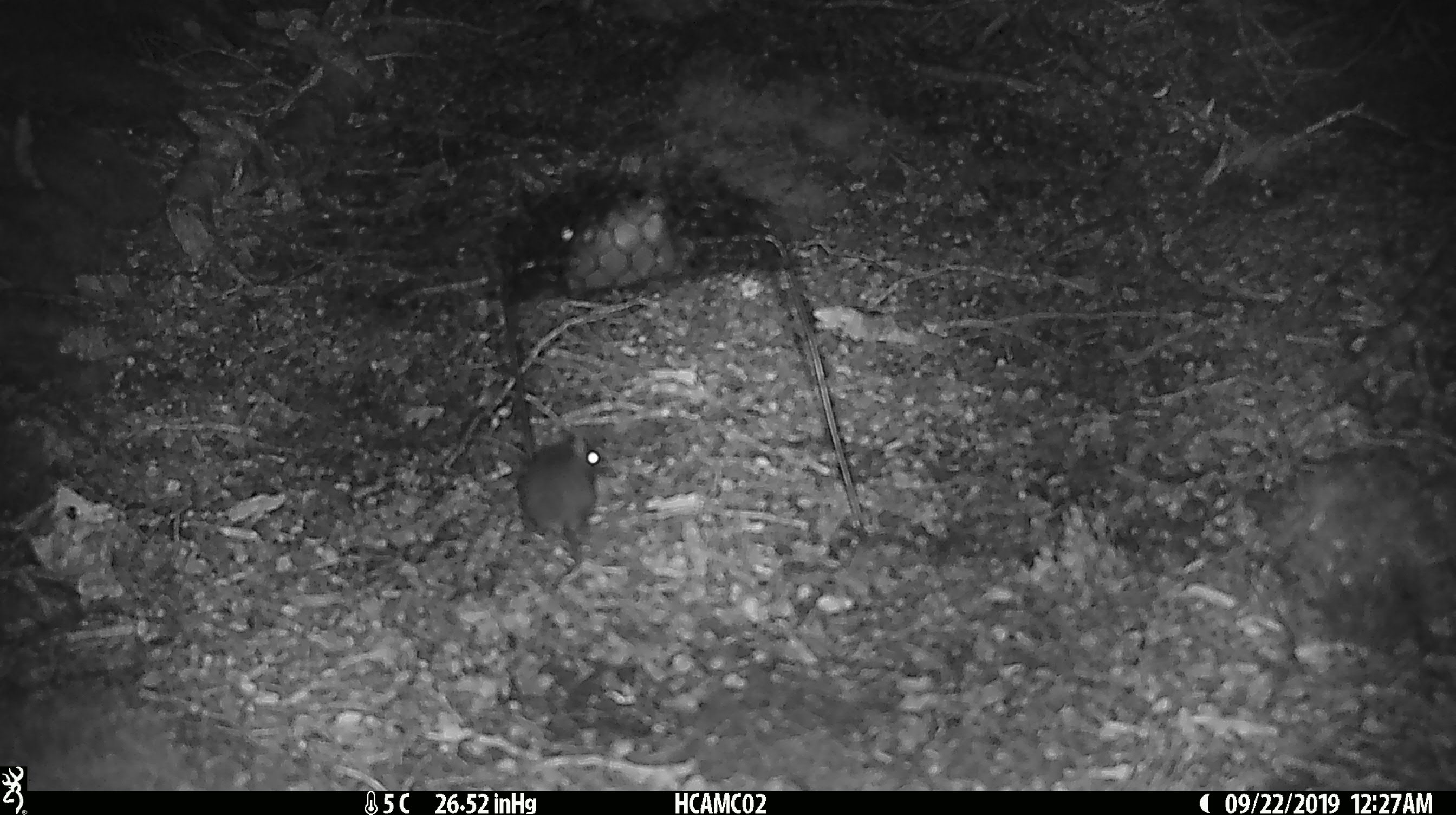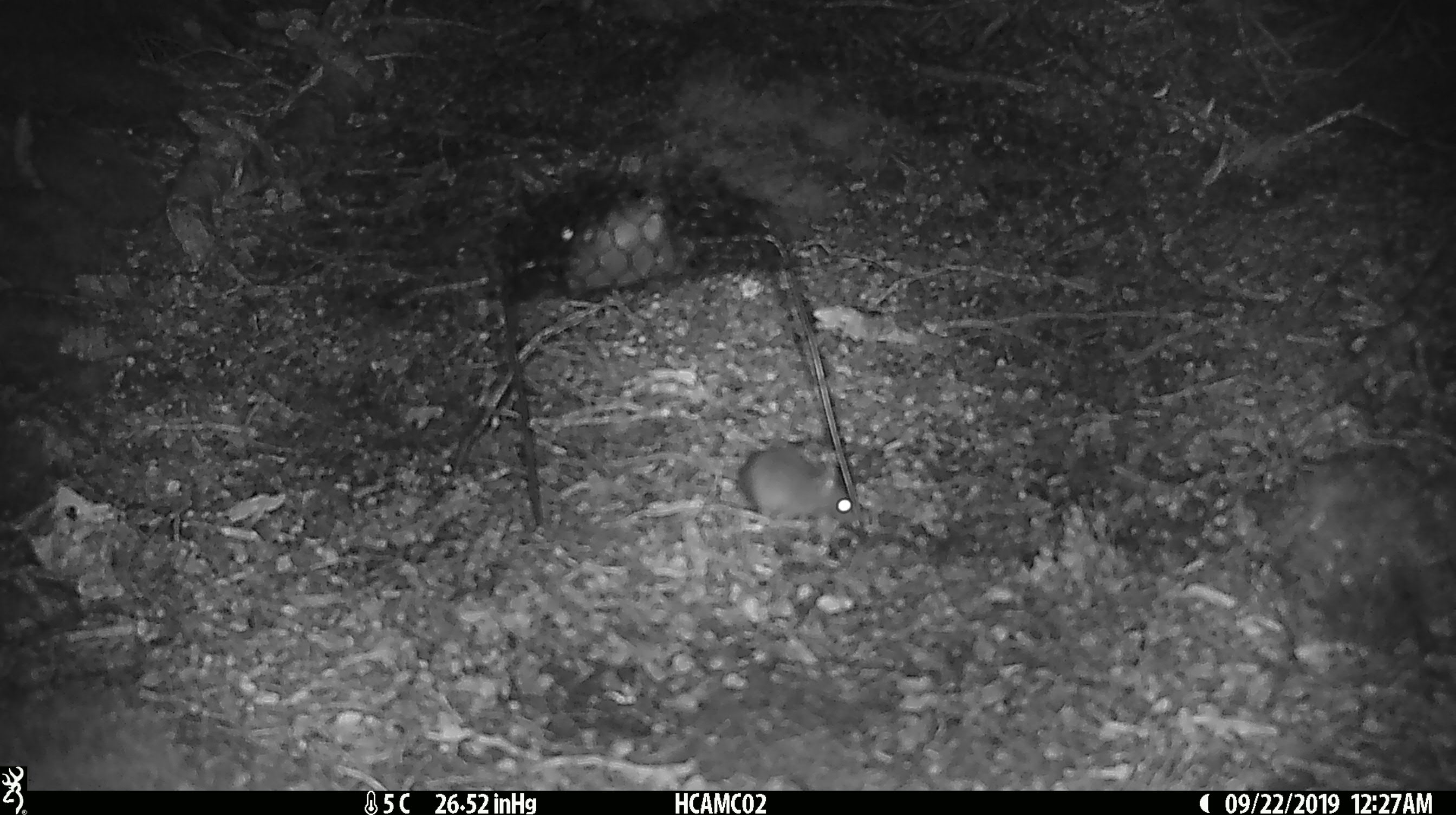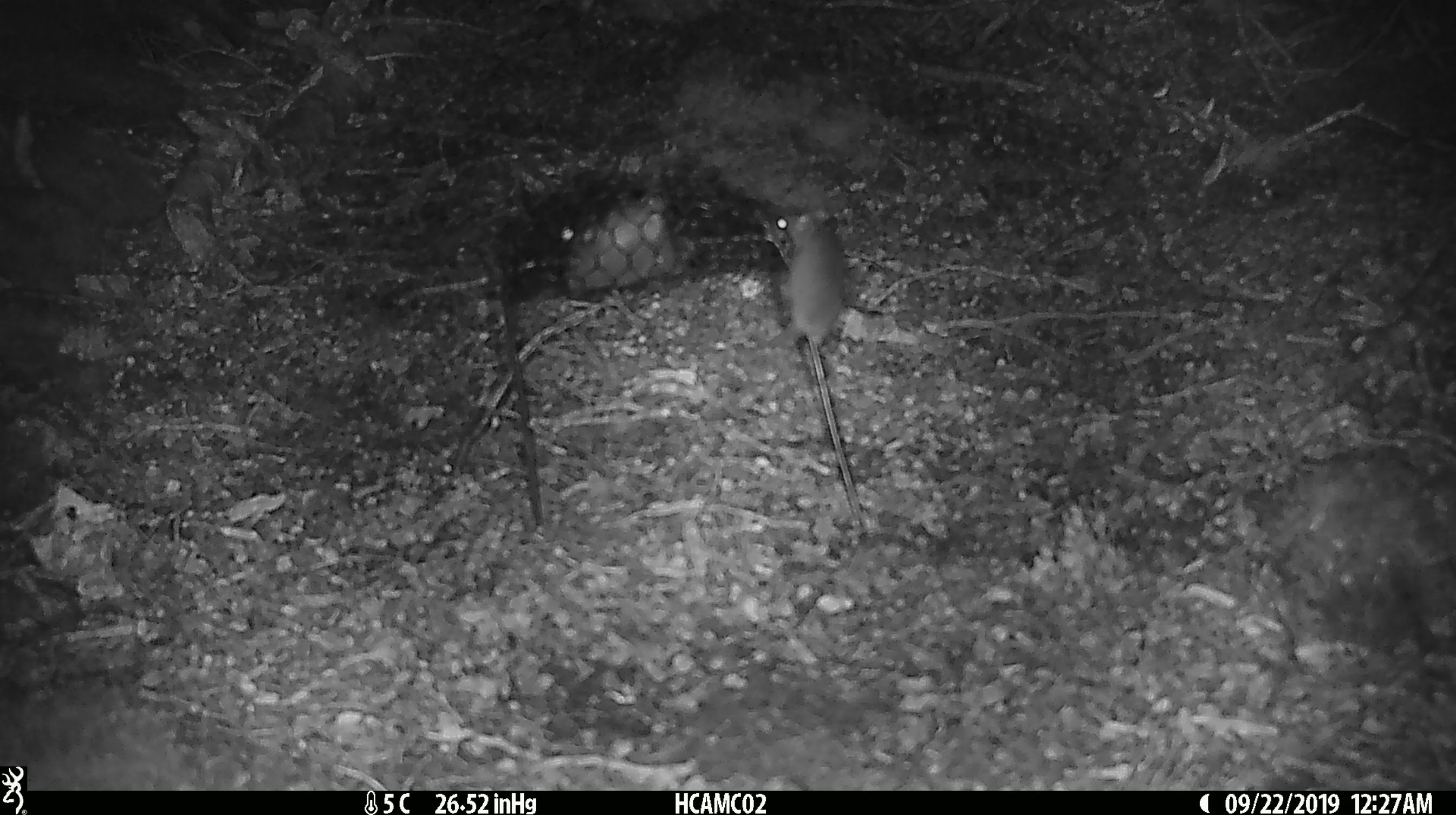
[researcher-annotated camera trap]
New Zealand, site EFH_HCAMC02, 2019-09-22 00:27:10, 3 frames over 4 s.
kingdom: Animalia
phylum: Chordata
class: Mammalia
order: Rodentia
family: Muridae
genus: Mus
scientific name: Mus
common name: mouse